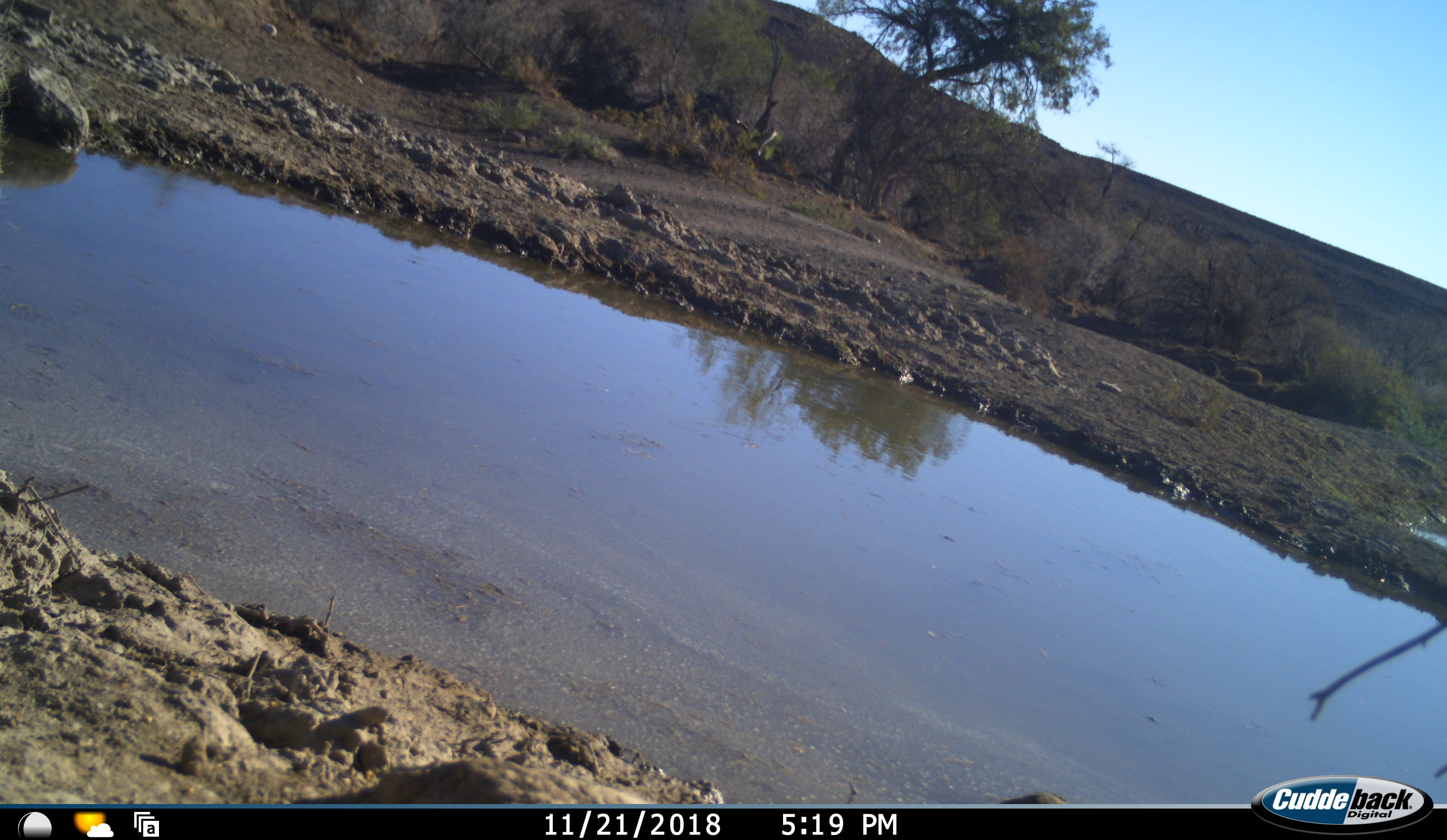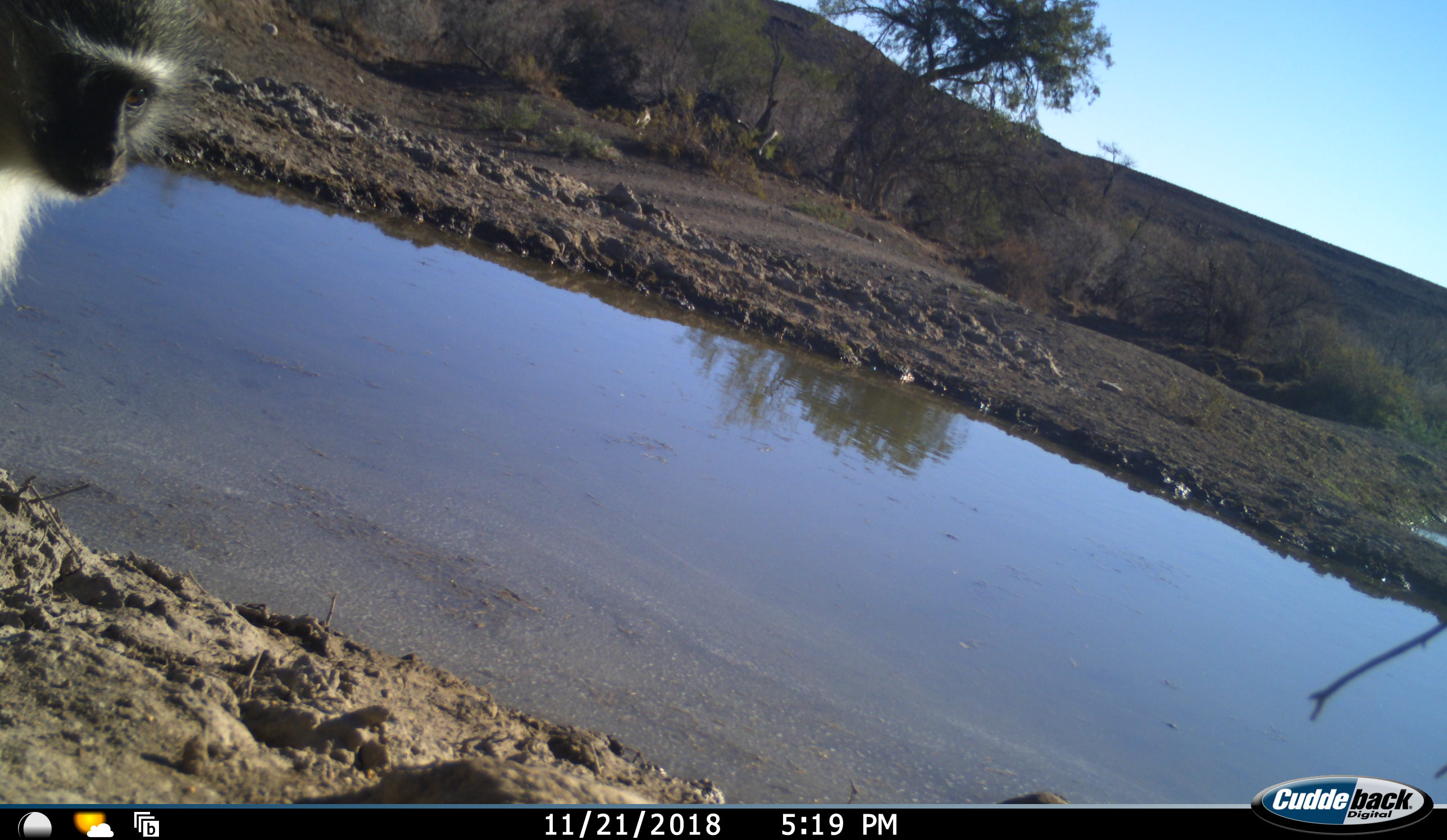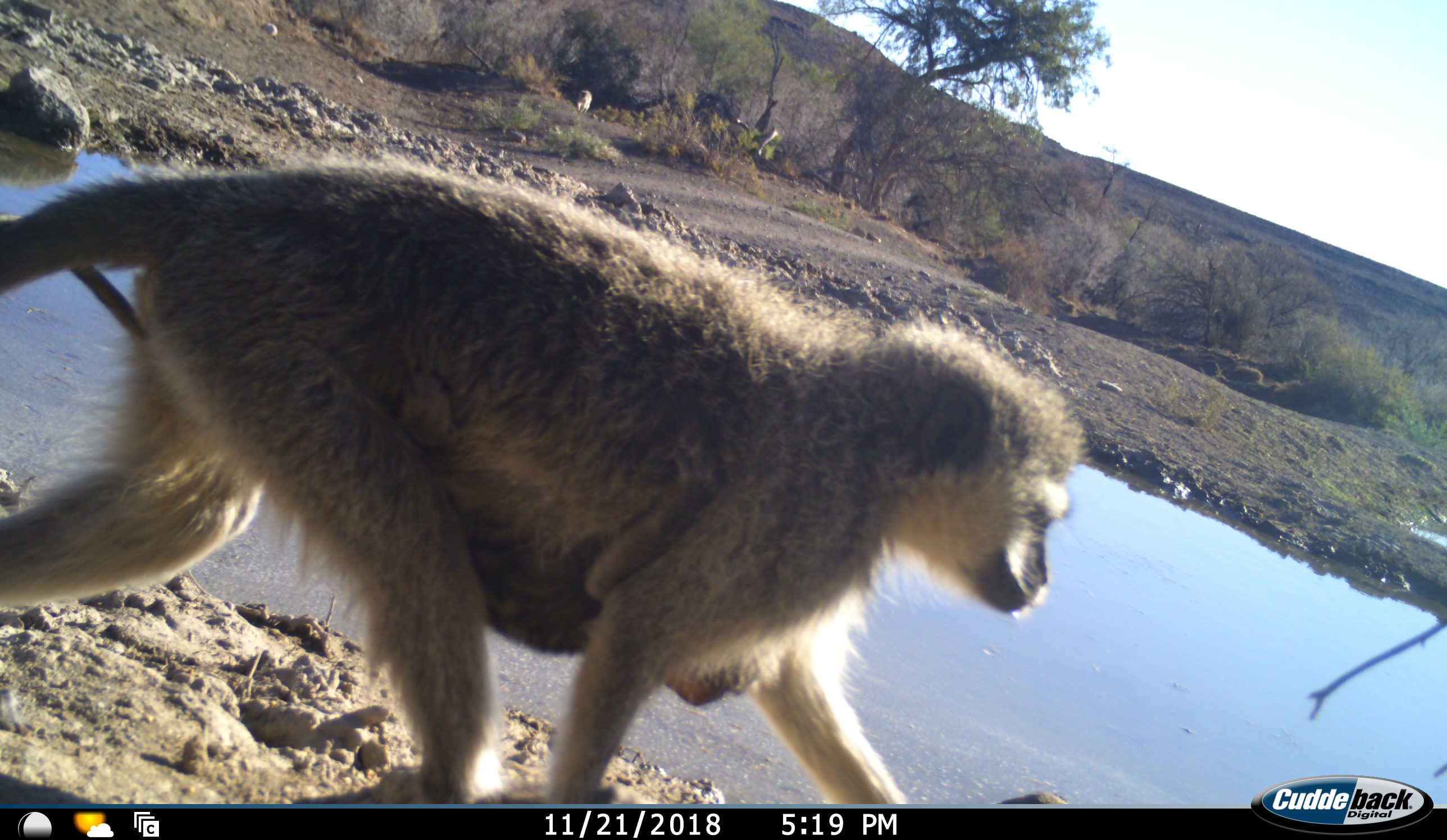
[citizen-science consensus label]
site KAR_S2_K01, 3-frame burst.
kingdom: Animalia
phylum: Chordata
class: Mammalia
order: Primates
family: Cercopithecidae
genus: Chlorocebus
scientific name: Chlorocebus pygerythrus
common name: vervet monkey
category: monkeyvervet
Monkeyvervet (vervet monkey) (Chlorocebus pygerythrus), count 2. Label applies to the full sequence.